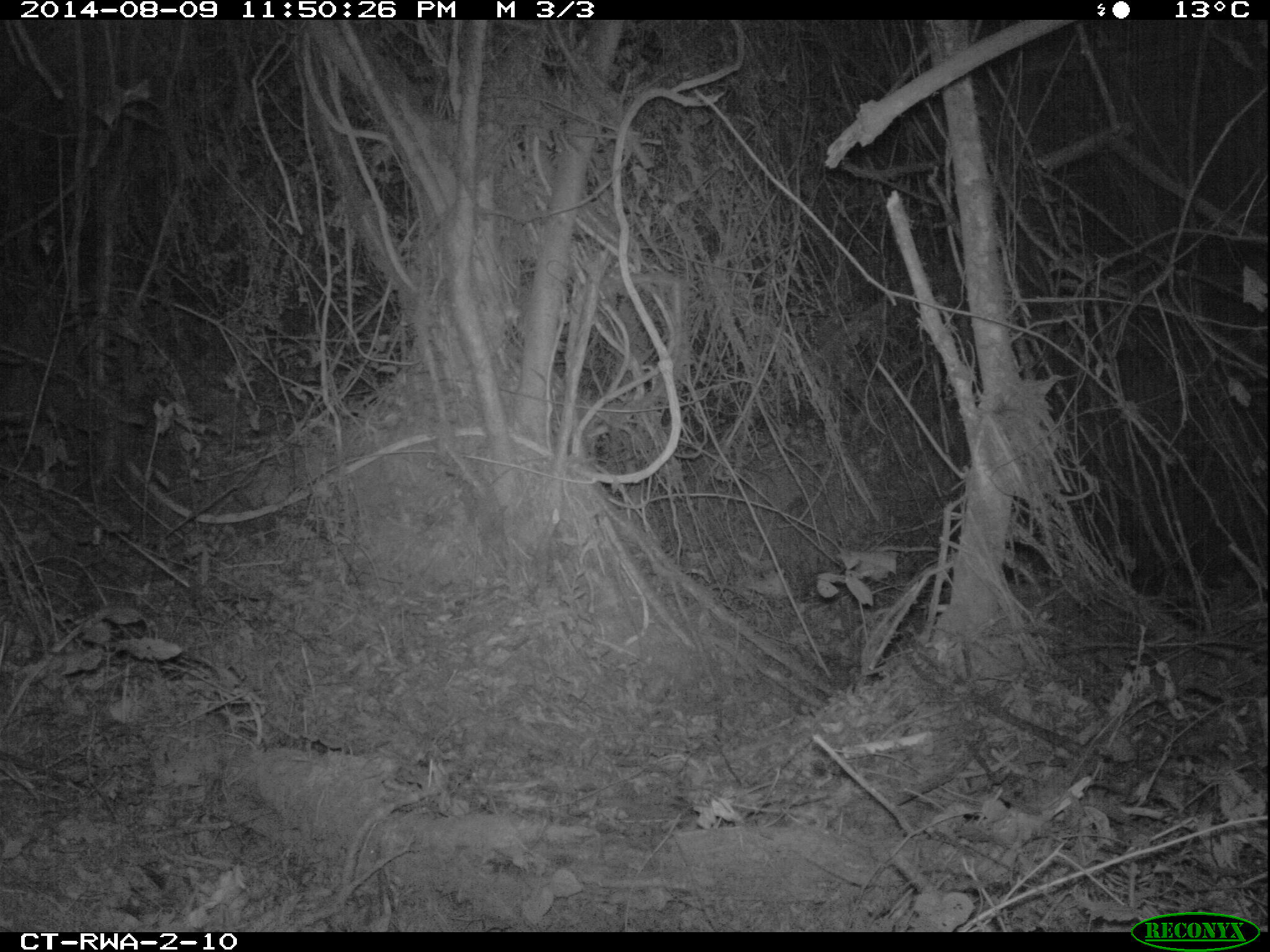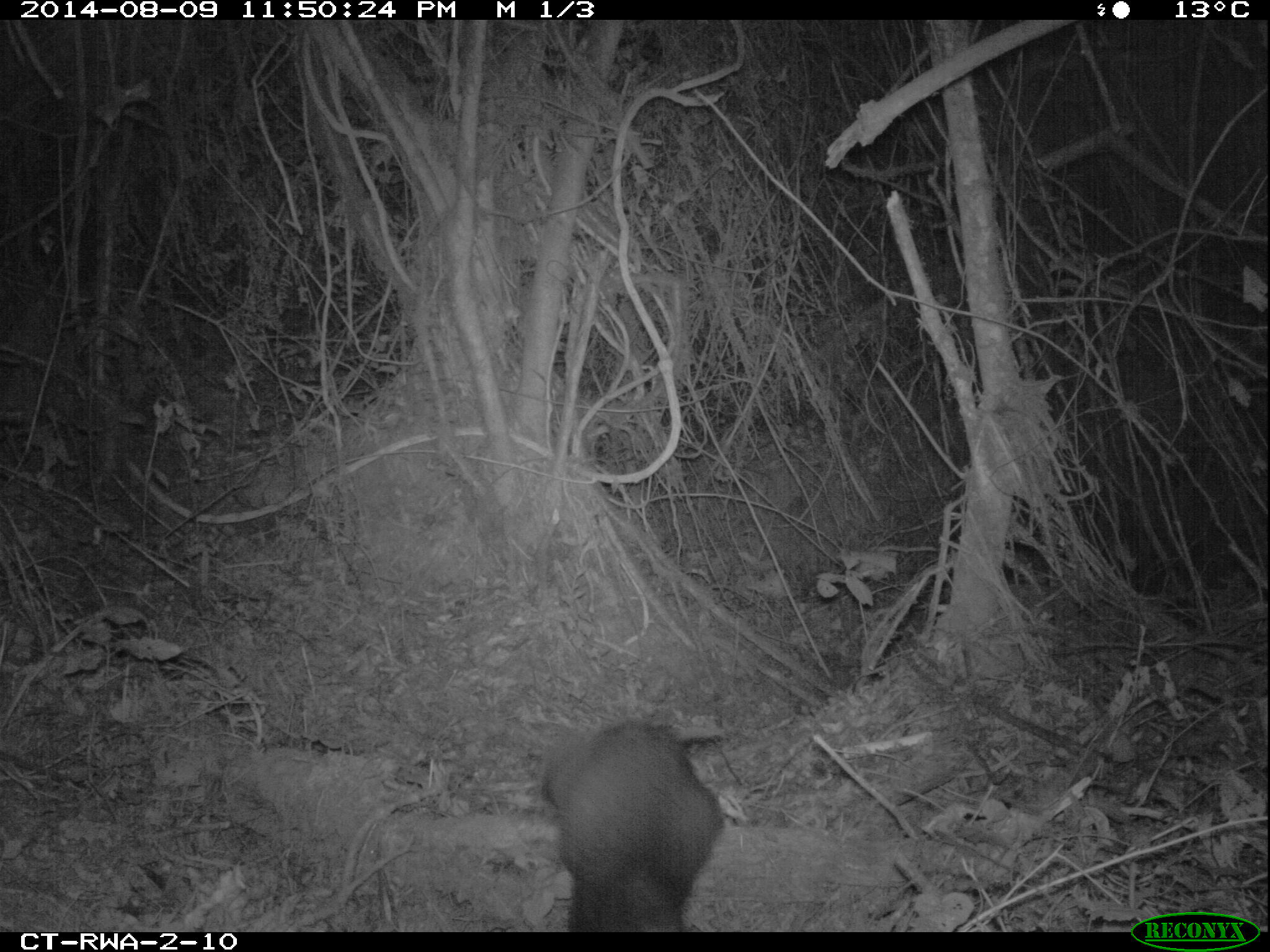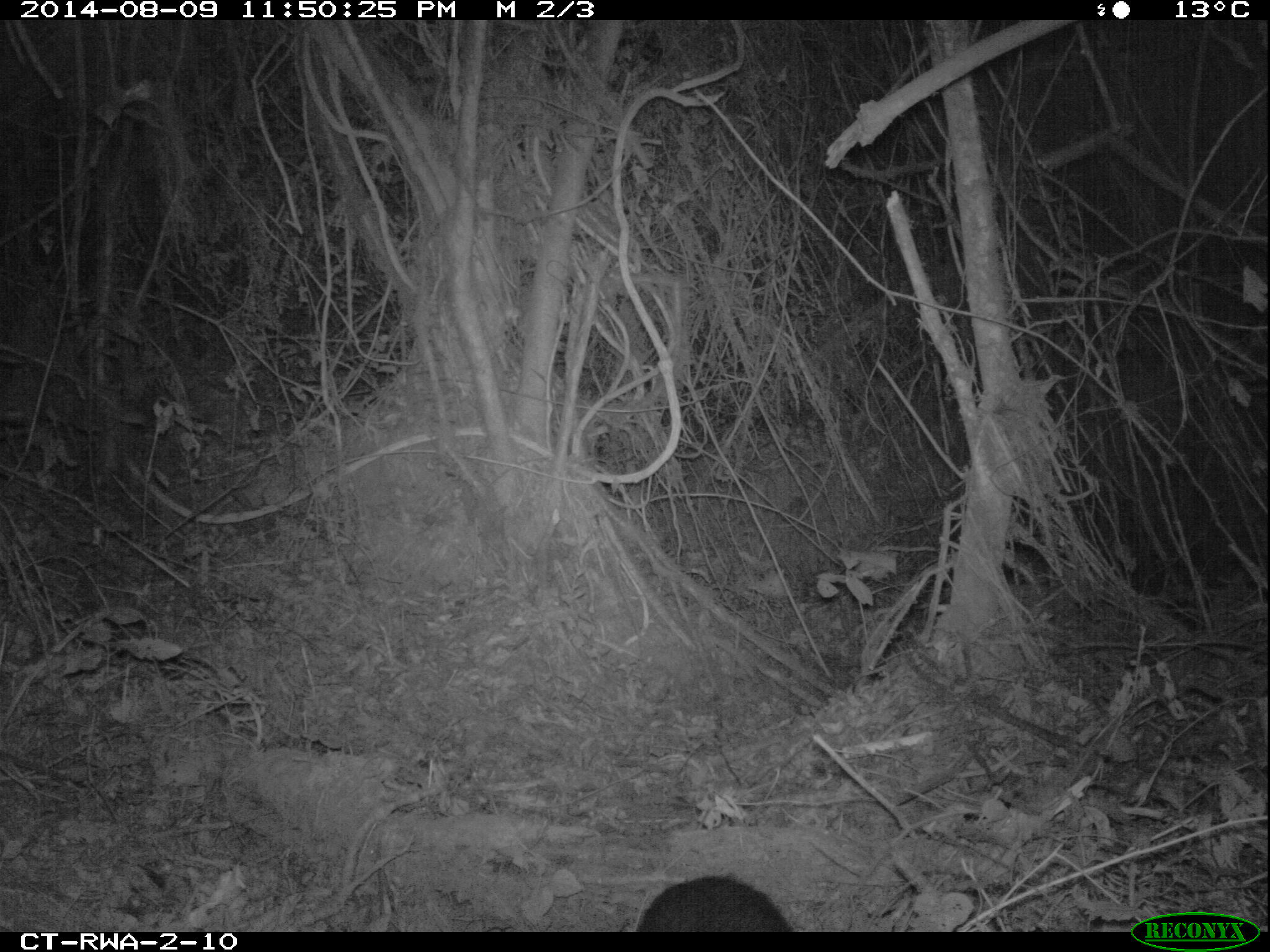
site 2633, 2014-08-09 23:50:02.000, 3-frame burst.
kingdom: Animalia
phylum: Chordata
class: Mammalia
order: Rodentia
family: Hystricidae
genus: Atherurus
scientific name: Atherurus africanus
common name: african brush-tailed porcupine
Atherurus africanus (african brush-tailed porcupine), count 1.